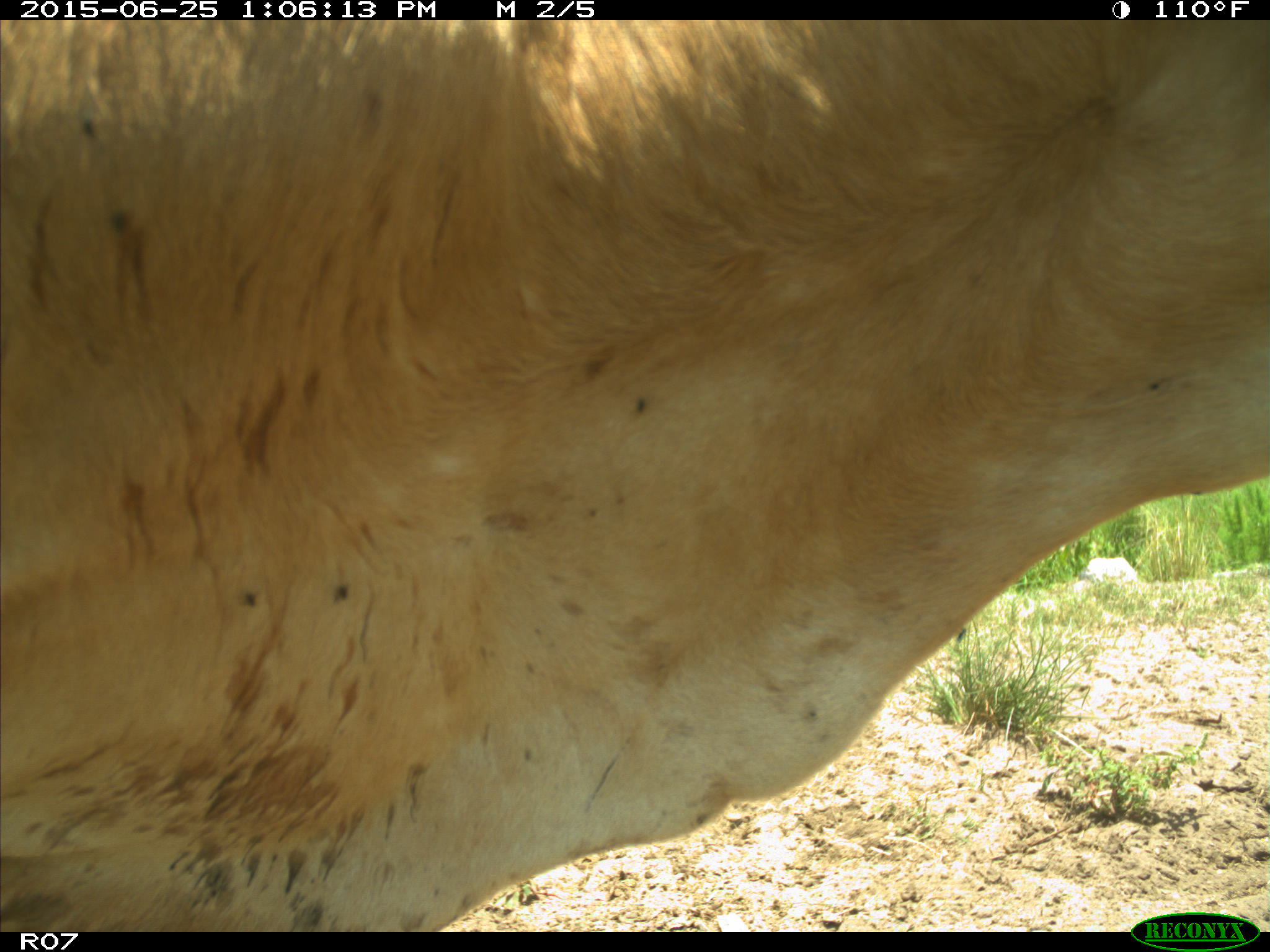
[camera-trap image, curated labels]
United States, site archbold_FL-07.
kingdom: Animalia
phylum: Chordata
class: Mammalia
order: Artiodactyla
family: Bovidae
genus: Bos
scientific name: Bos taurus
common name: domestic cow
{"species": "Bos taurus (domestic cow)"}